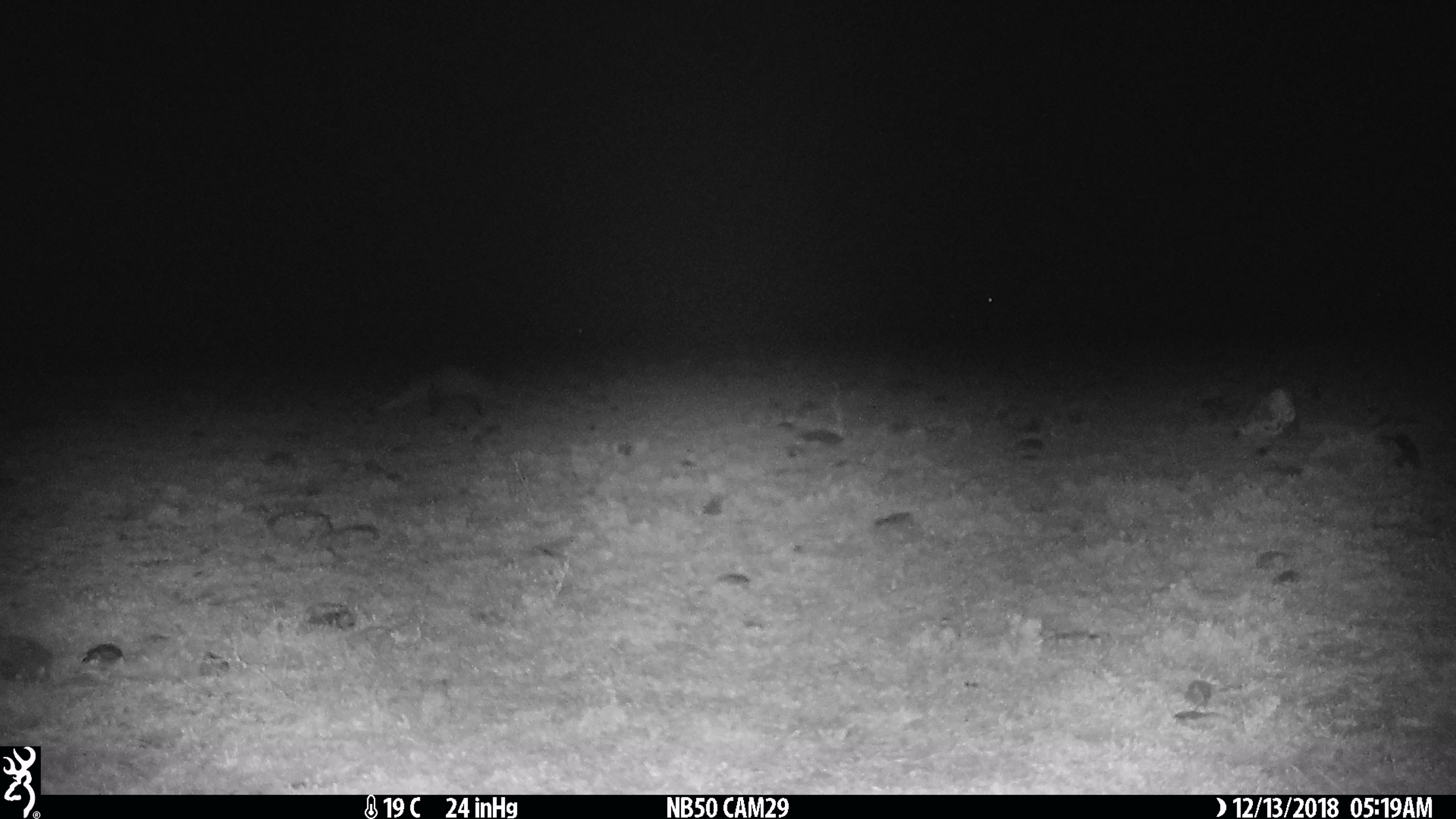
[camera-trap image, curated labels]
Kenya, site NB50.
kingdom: Animalia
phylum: Chordata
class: Mammalia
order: Carnivora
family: Herpestidae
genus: Ichneumia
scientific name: Ichneumia albicauda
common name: white-tailed mongoose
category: mongoose white tailed